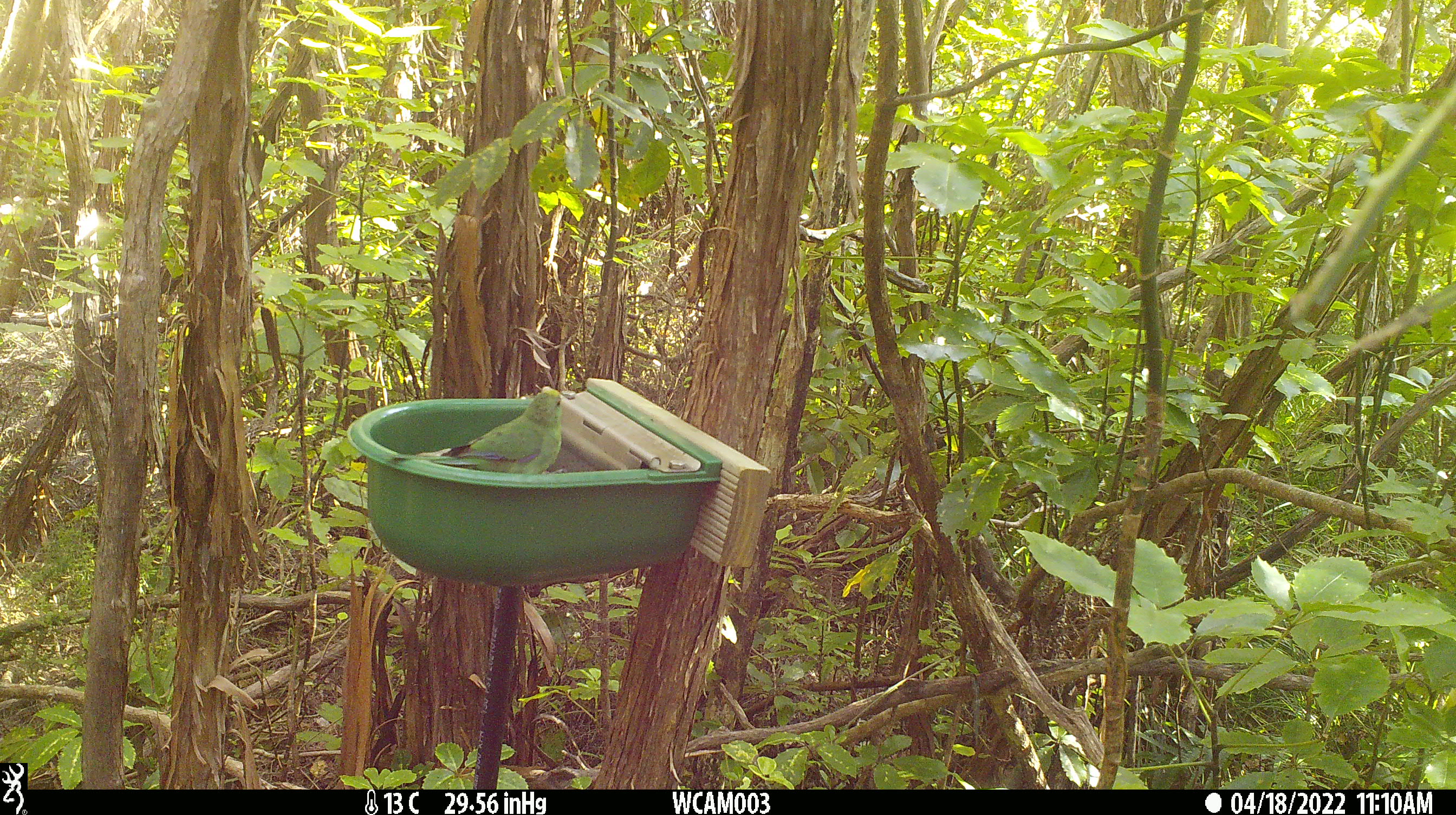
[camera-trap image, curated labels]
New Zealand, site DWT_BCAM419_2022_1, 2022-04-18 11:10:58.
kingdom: Animalia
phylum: Chordata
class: Aves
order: Psittaciformes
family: Psittaculidae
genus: Cyanoramphus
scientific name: Cyanoramphus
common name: parakeet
Parakeet (Cyanoramphus).